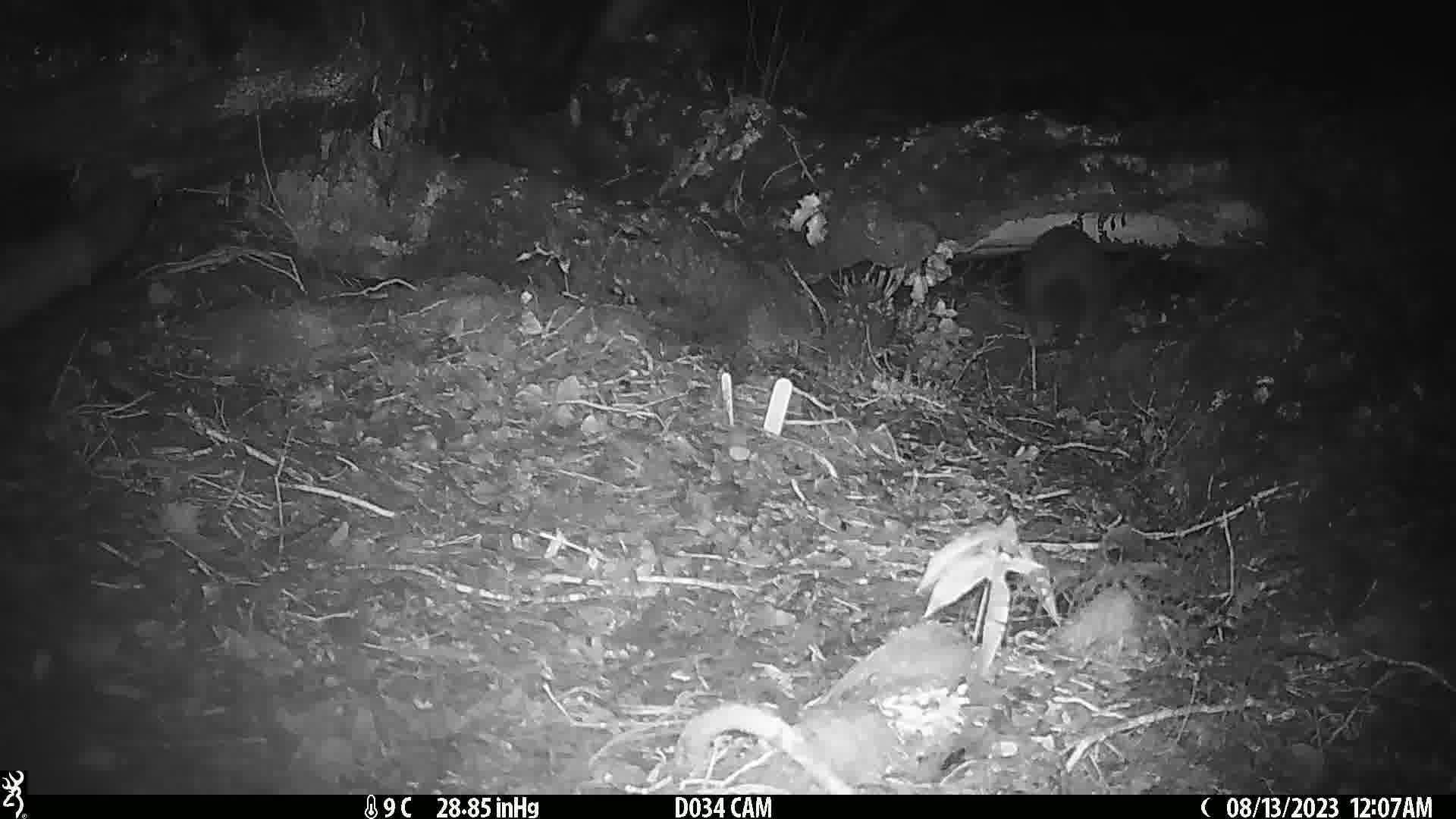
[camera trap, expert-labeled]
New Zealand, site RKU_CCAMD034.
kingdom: Animalia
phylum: Chordata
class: Mammalia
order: Diprotodontia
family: Phalangeridae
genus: Trichosurus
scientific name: Trichosurus vulpecula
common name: common brushtail possum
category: possum